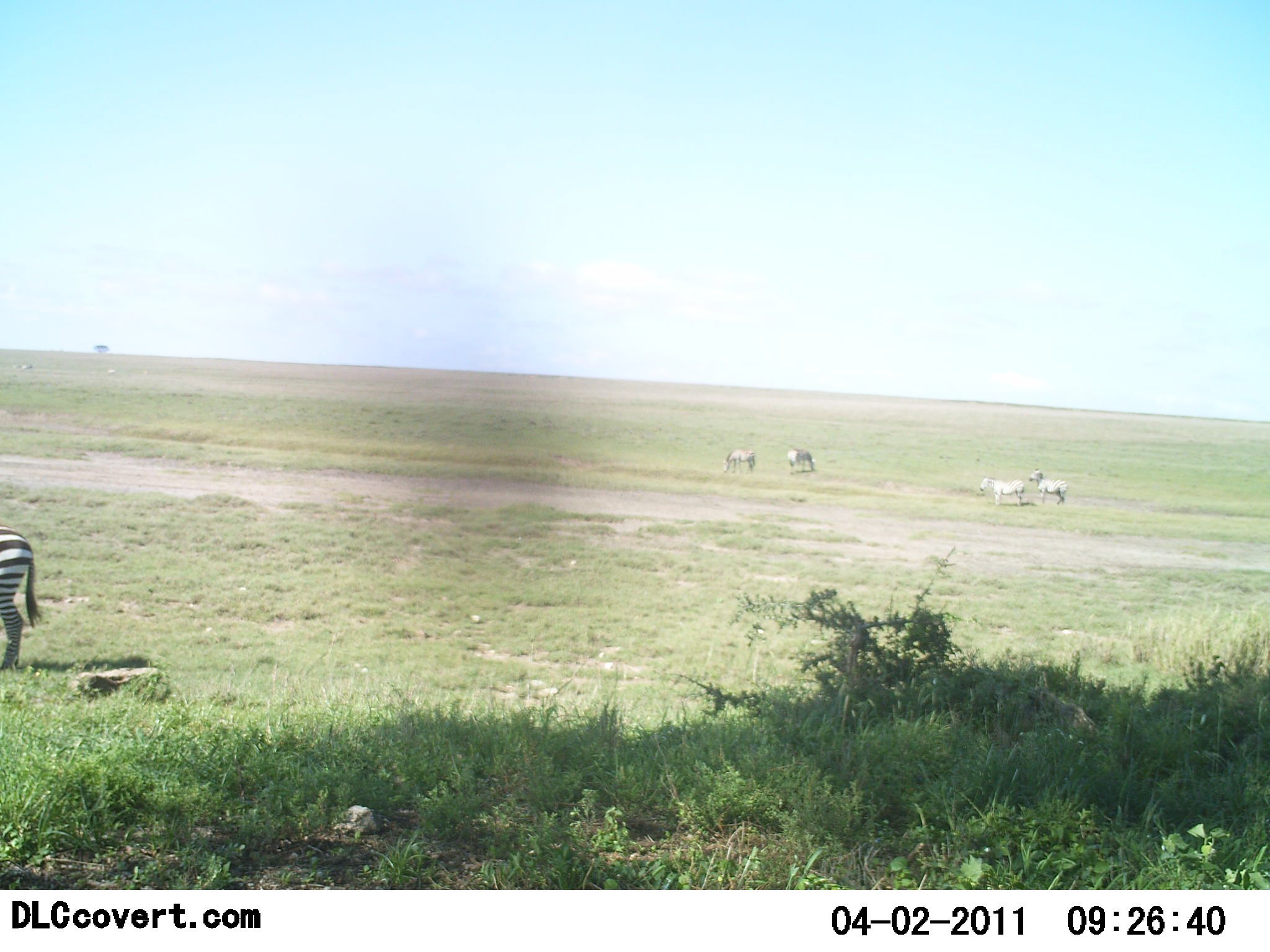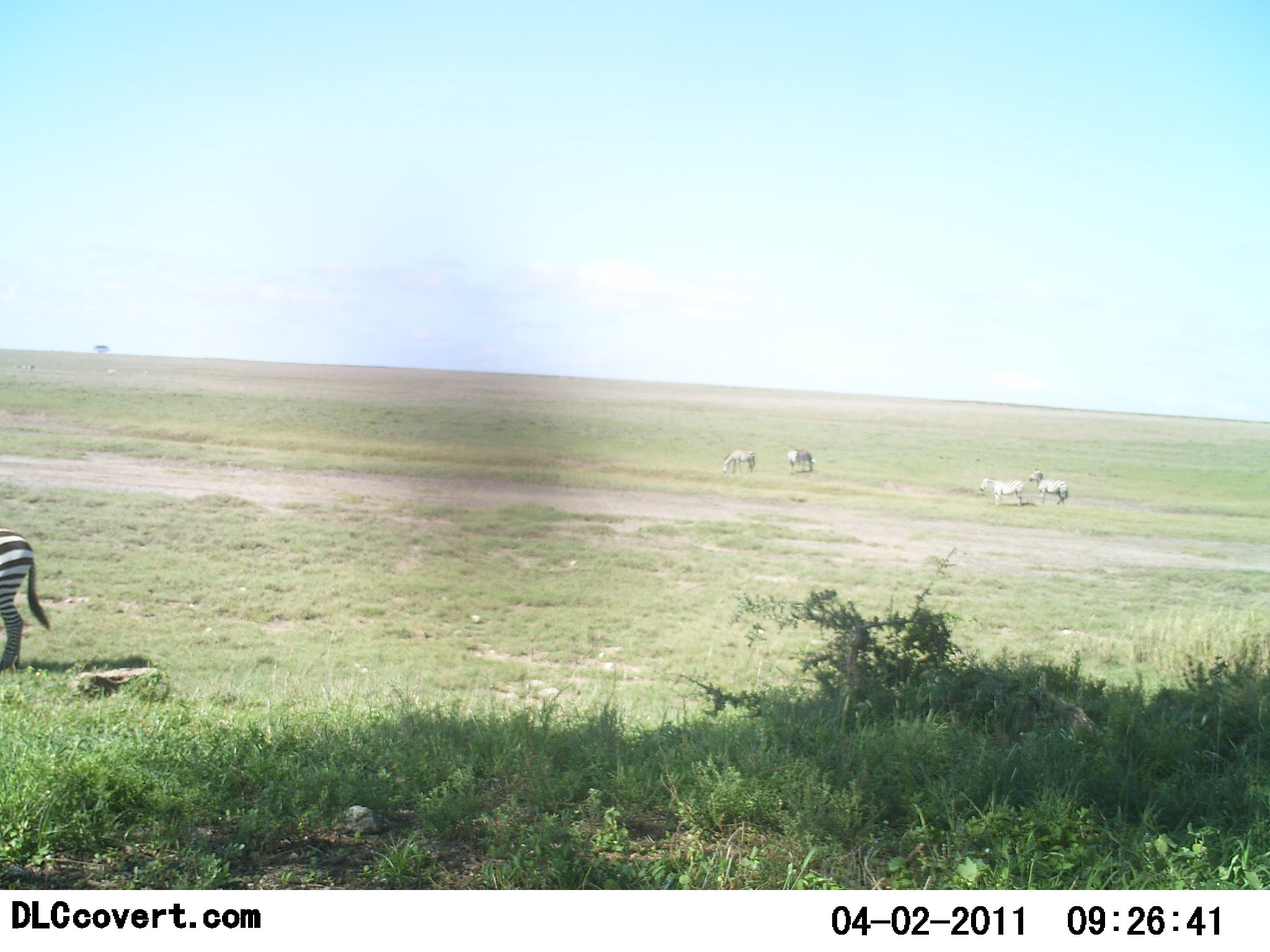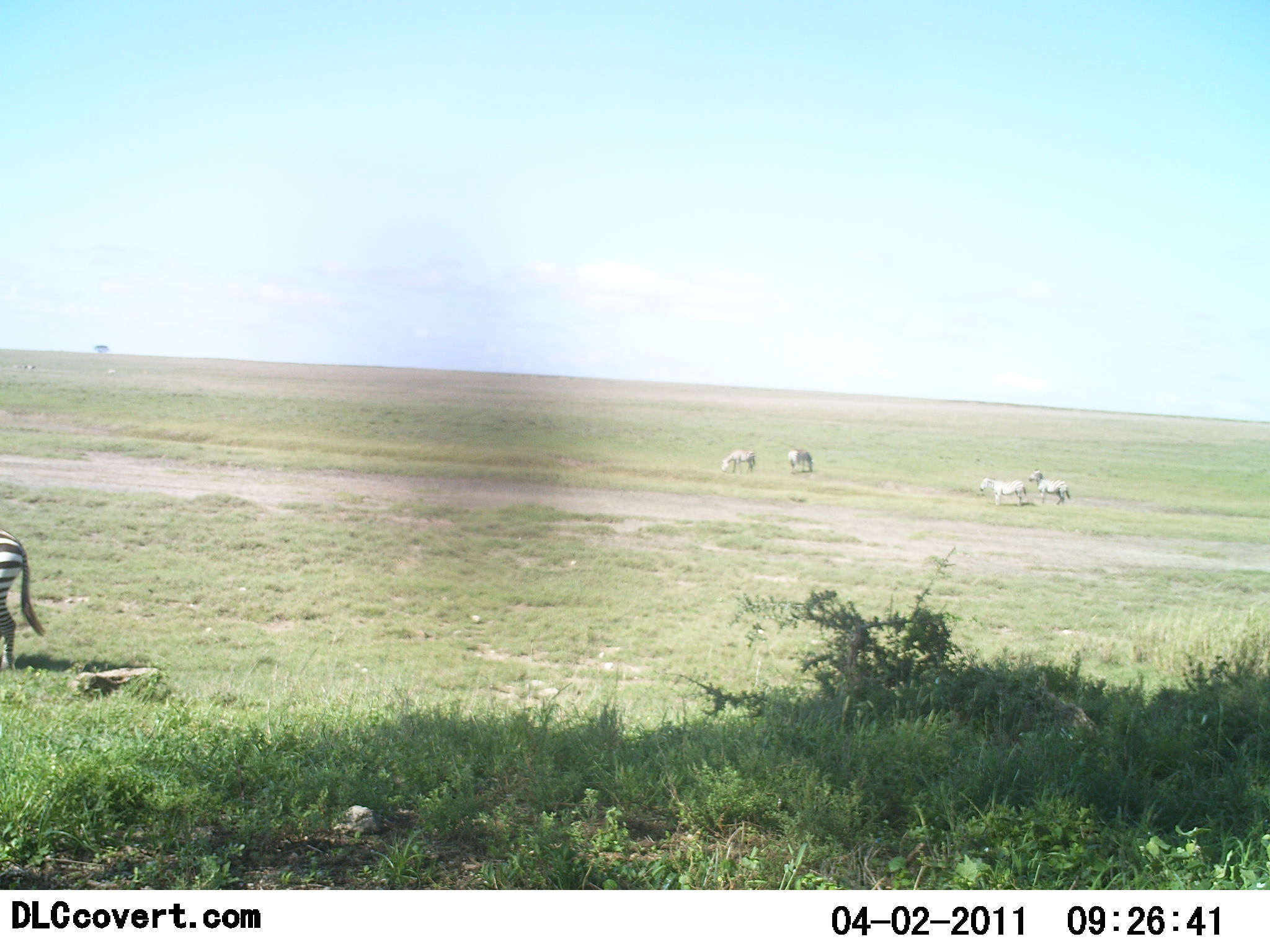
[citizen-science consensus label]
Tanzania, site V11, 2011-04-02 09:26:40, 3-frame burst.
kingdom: Animalia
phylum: Chordata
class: Mammalia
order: Perissodactyla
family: Equidae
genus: Equus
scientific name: Equus quagga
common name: plains zebra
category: zebra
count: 5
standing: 92%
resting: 0%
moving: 8%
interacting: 0%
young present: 0%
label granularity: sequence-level